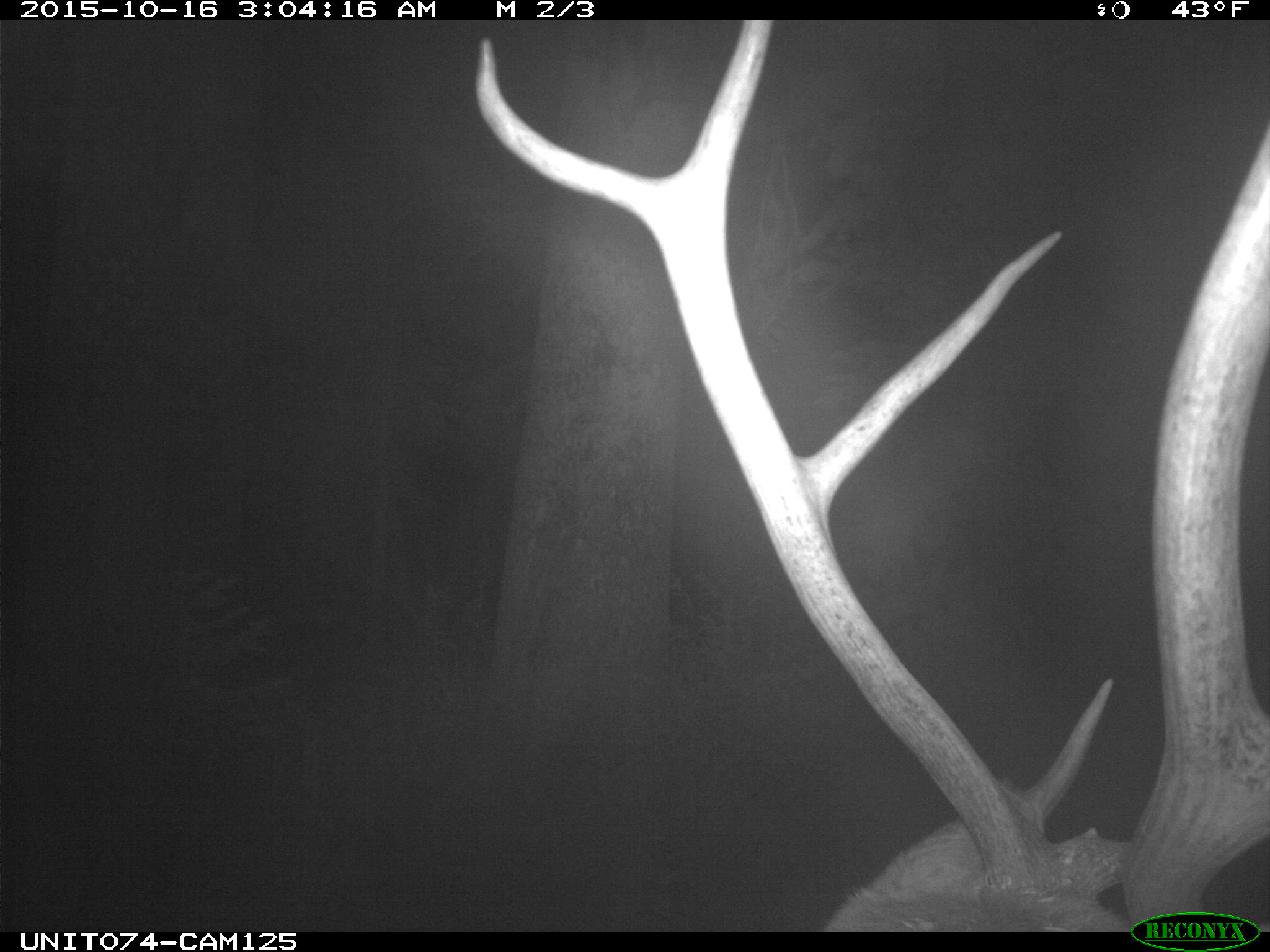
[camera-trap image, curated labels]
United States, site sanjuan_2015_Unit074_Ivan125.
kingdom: Animalia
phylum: Chordata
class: Mammalia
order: Artiodactyla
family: Cervidae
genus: Cervus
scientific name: Cervus elaphus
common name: red deer